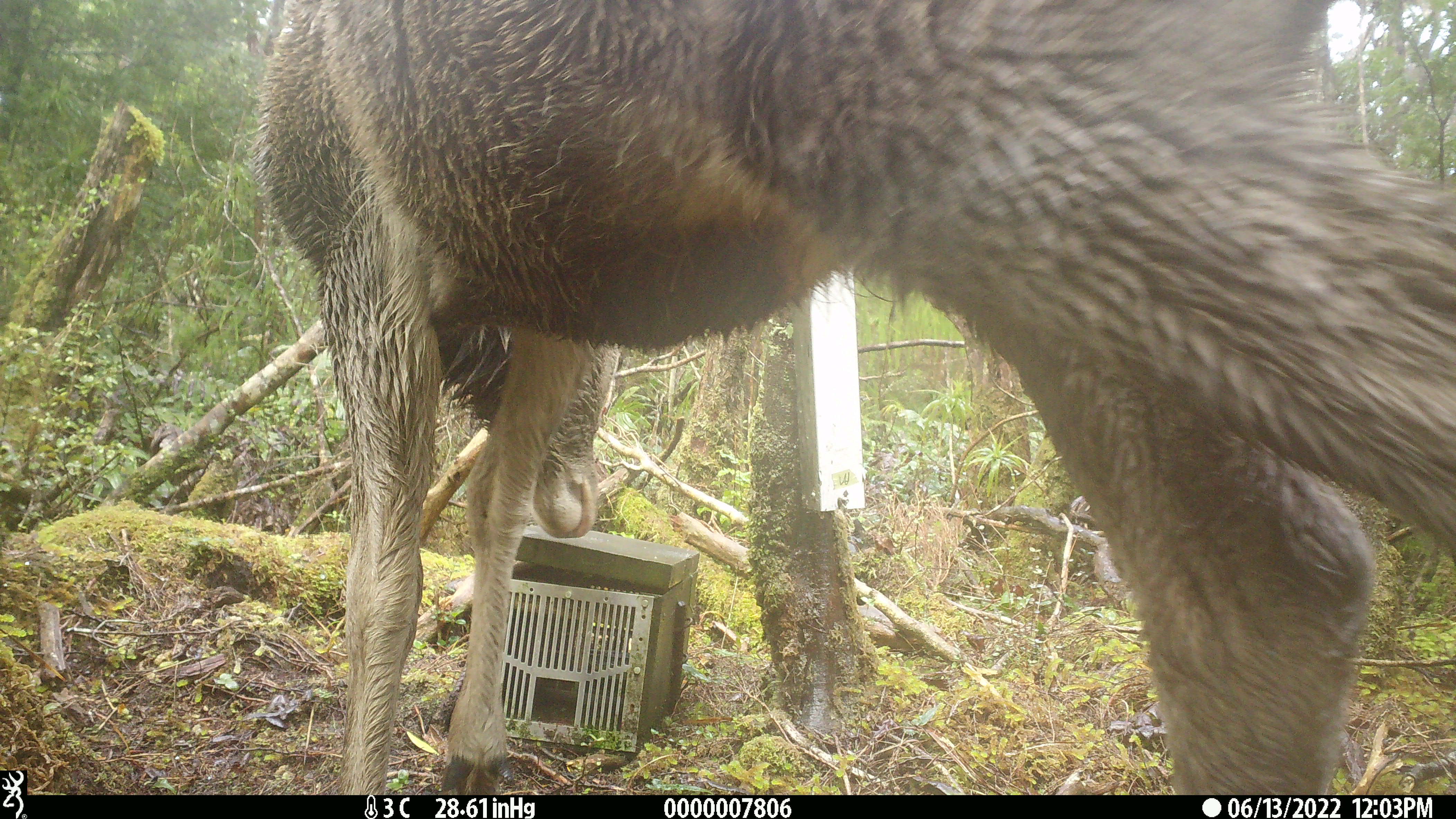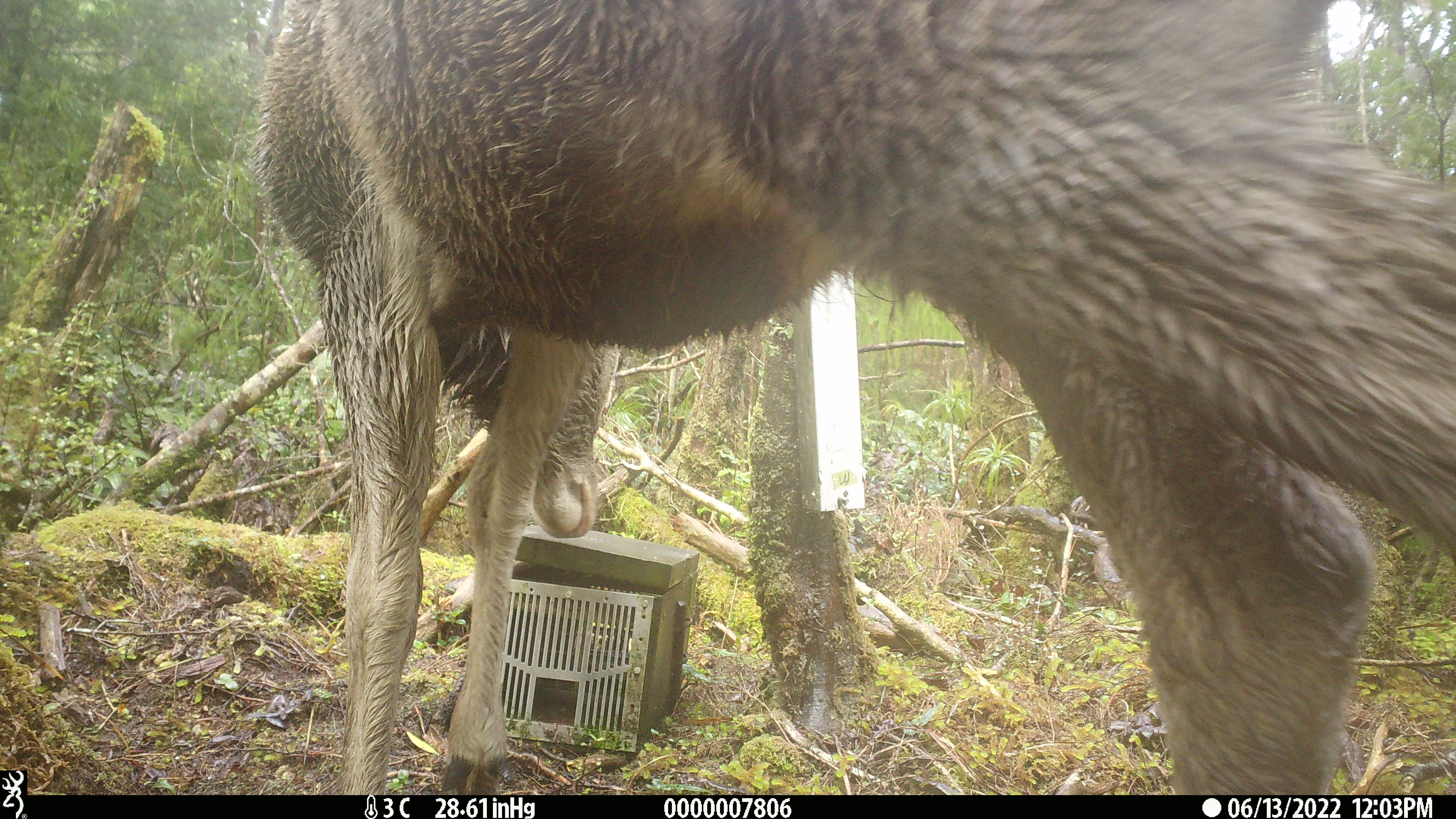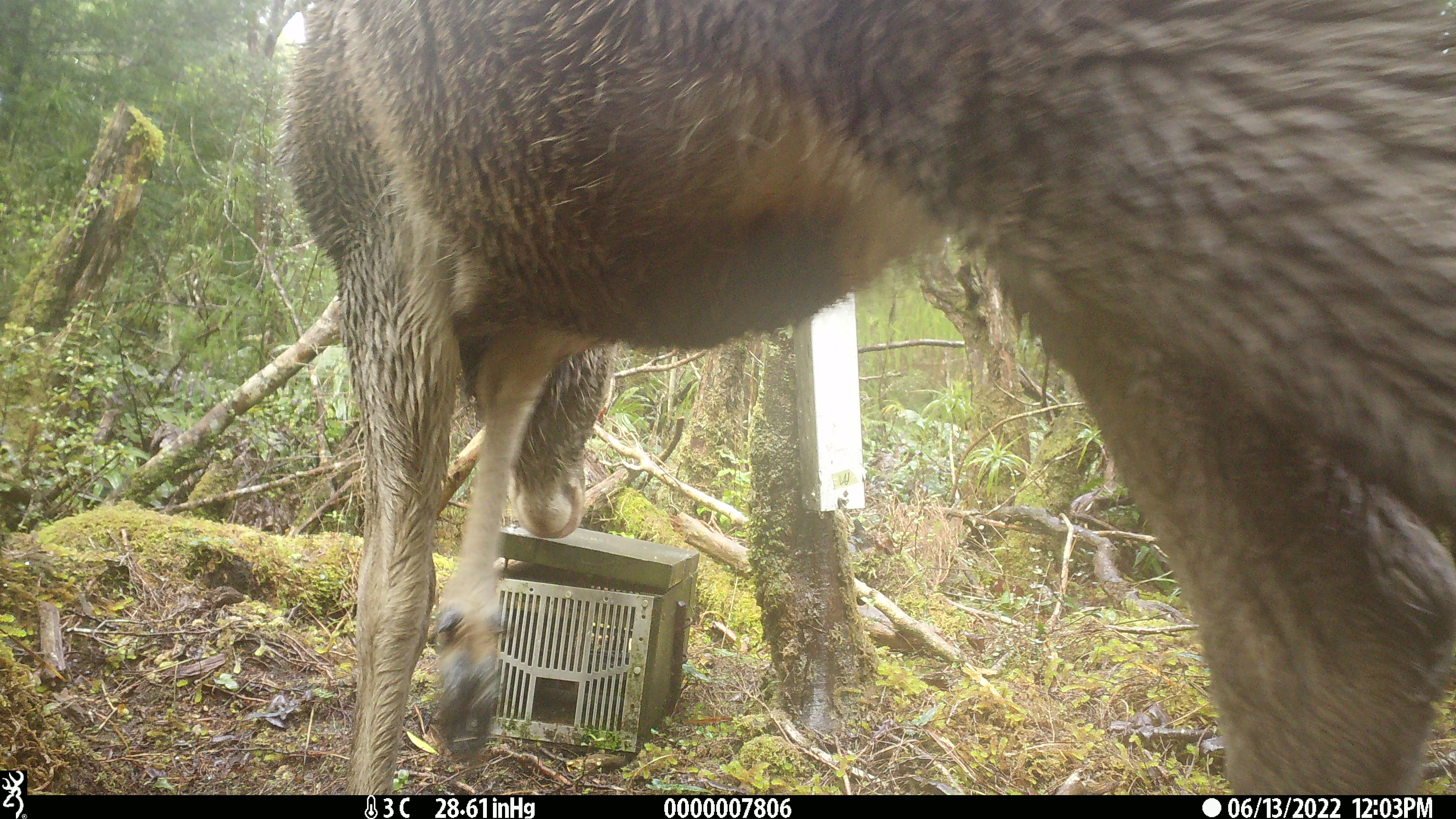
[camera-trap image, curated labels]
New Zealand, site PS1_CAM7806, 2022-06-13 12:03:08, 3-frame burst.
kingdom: Animalia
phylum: Chordata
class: Mammalia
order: Artiodactyla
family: Cervidae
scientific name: Cervidae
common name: deer